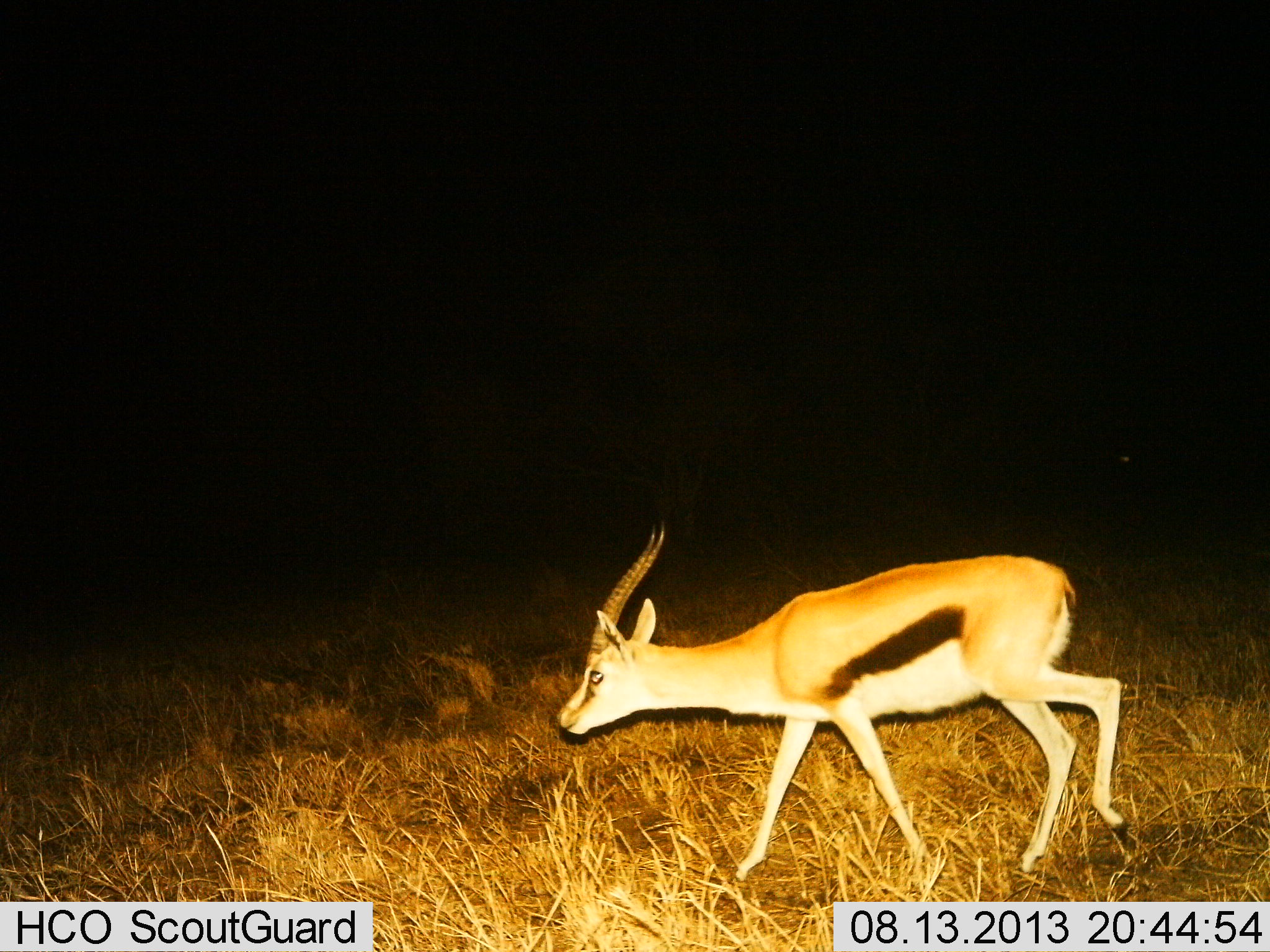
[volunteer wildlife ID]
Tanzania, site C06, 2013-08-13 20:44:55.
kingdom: Animalia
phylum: Chordata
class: Mammalia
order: Artiodactyla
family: Bovidae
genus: Eudorcas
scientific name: Eudorcas thomsonii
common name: thomson's gazelle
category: gazellethomsons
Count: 1.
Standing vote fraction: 4%.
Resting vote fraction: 0%.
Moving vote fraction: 92%.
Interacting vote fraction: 0%.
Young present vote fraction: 4%.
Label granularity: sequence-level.